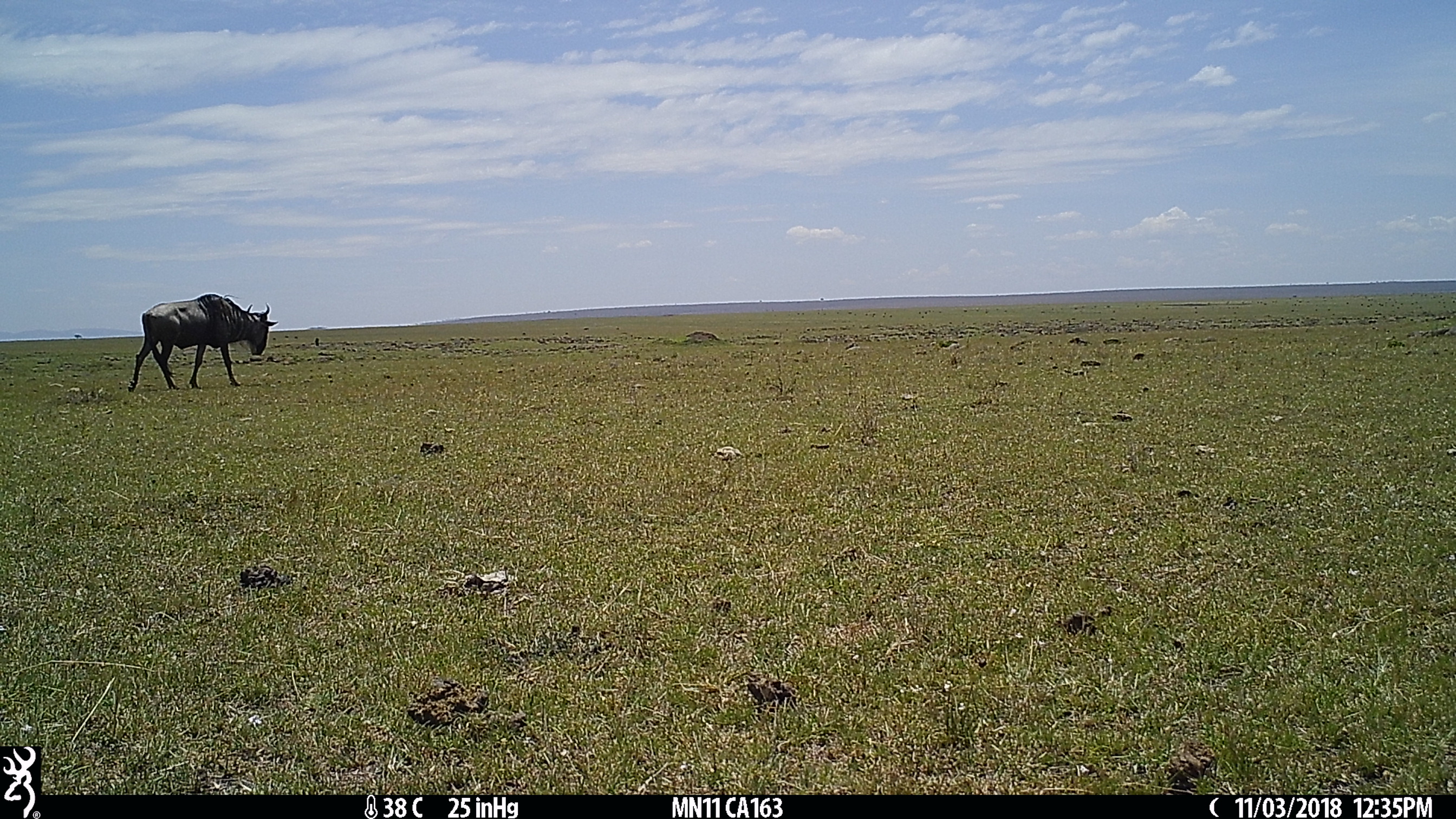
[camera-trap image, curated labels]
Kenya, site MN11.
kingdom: Animalia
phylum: Chordata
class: Mammalia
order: Artiodactyla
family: Bovidae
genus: Connochaetes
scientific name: Connochaetes taurinus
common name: blue wildebeest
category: wildebeest